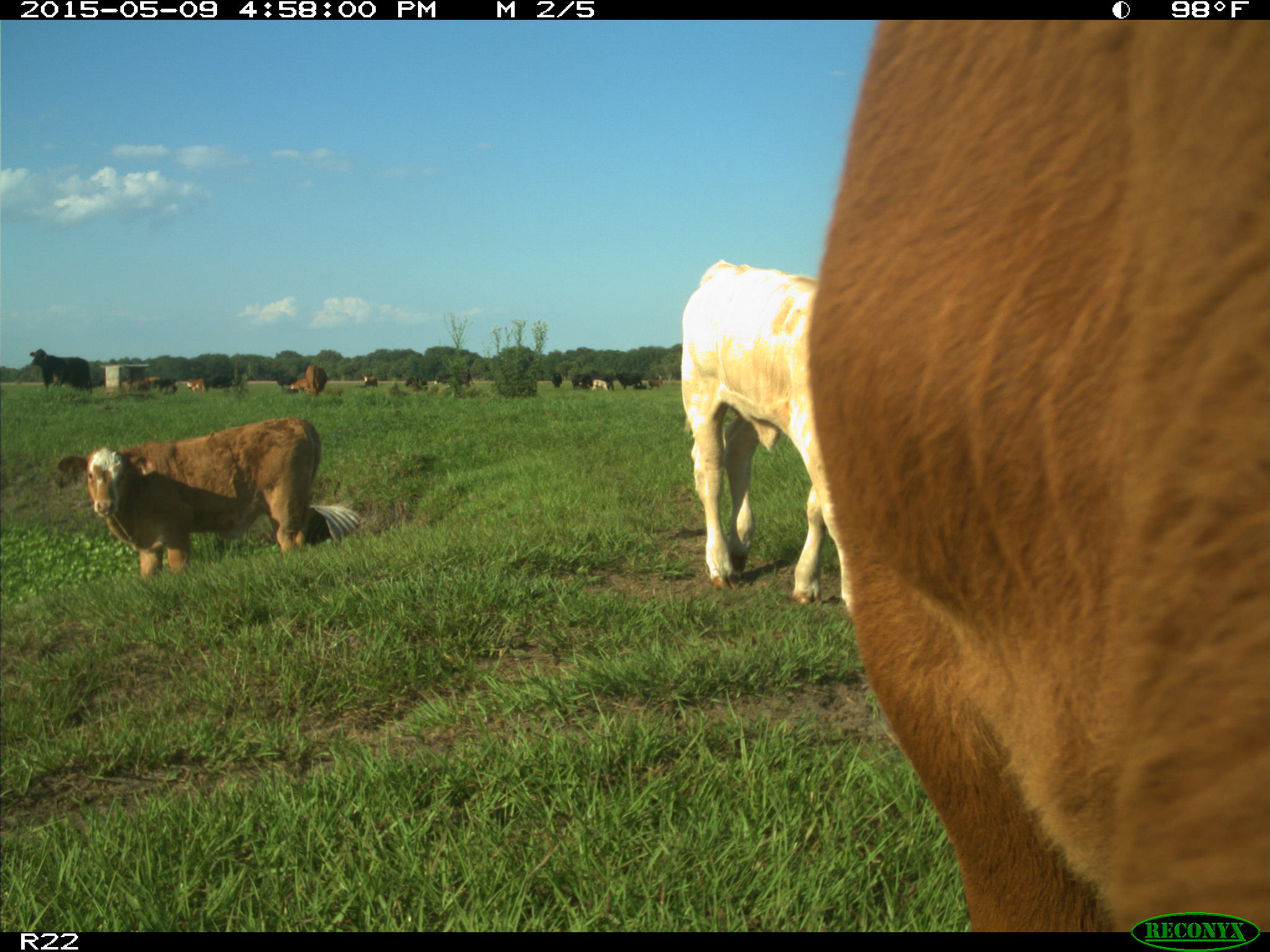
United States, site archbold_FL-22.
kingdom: Animalia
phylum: Chordata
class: Mammalia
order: Artiodactyla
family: Bovidae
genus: Bos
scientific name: Bos taurus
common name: domestic cow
Bos taurus (domestic cow).